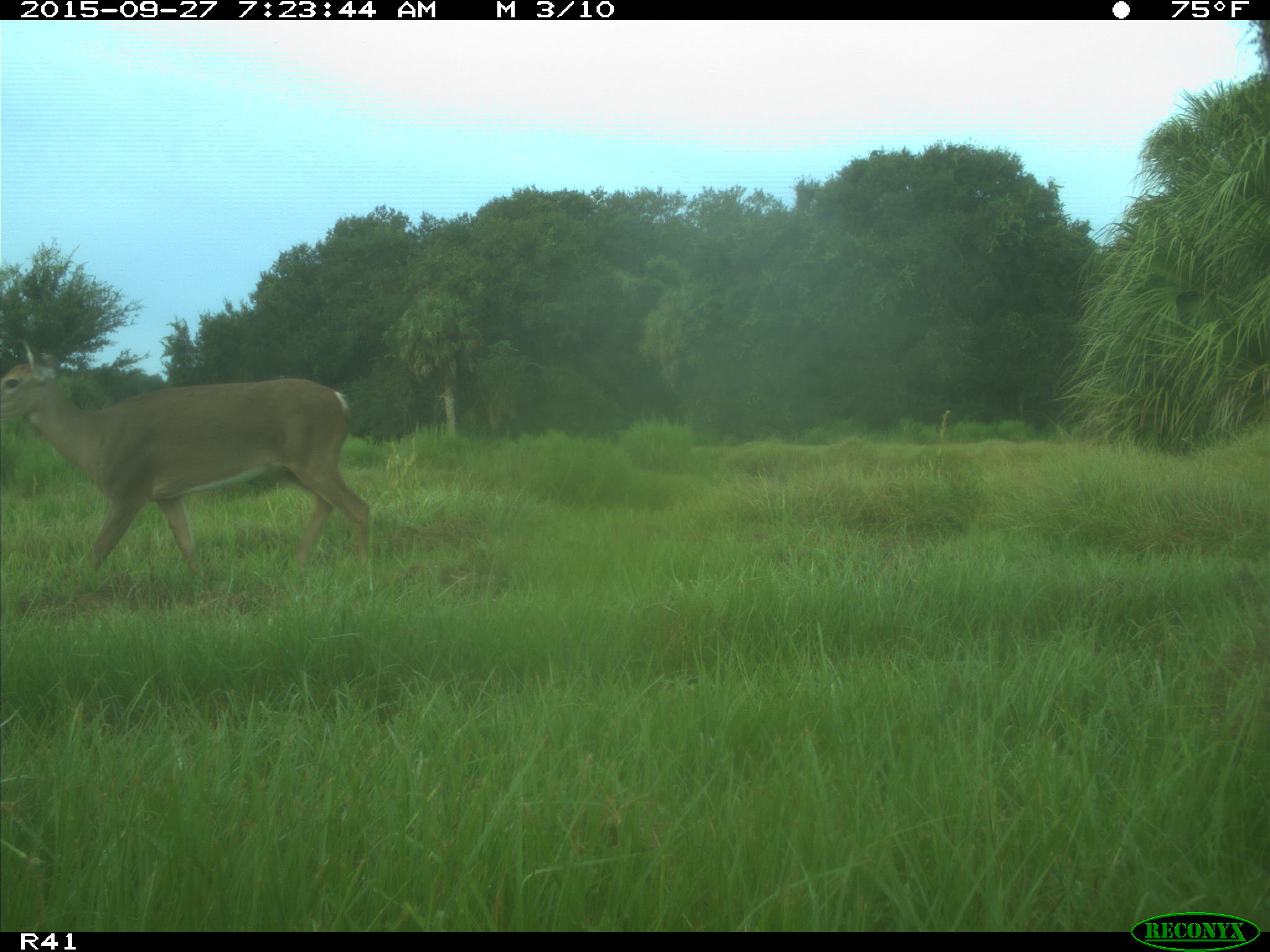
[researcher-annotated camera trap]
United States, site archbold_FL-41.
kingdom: Animalia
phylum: Chordata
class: Mammalia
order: Artiodactyla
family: Cervidae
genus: Odocoileus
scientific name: Odocoileus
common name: deer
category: unidentified deer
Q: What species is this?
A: Unidentified deer (deer) (Odocoileus).